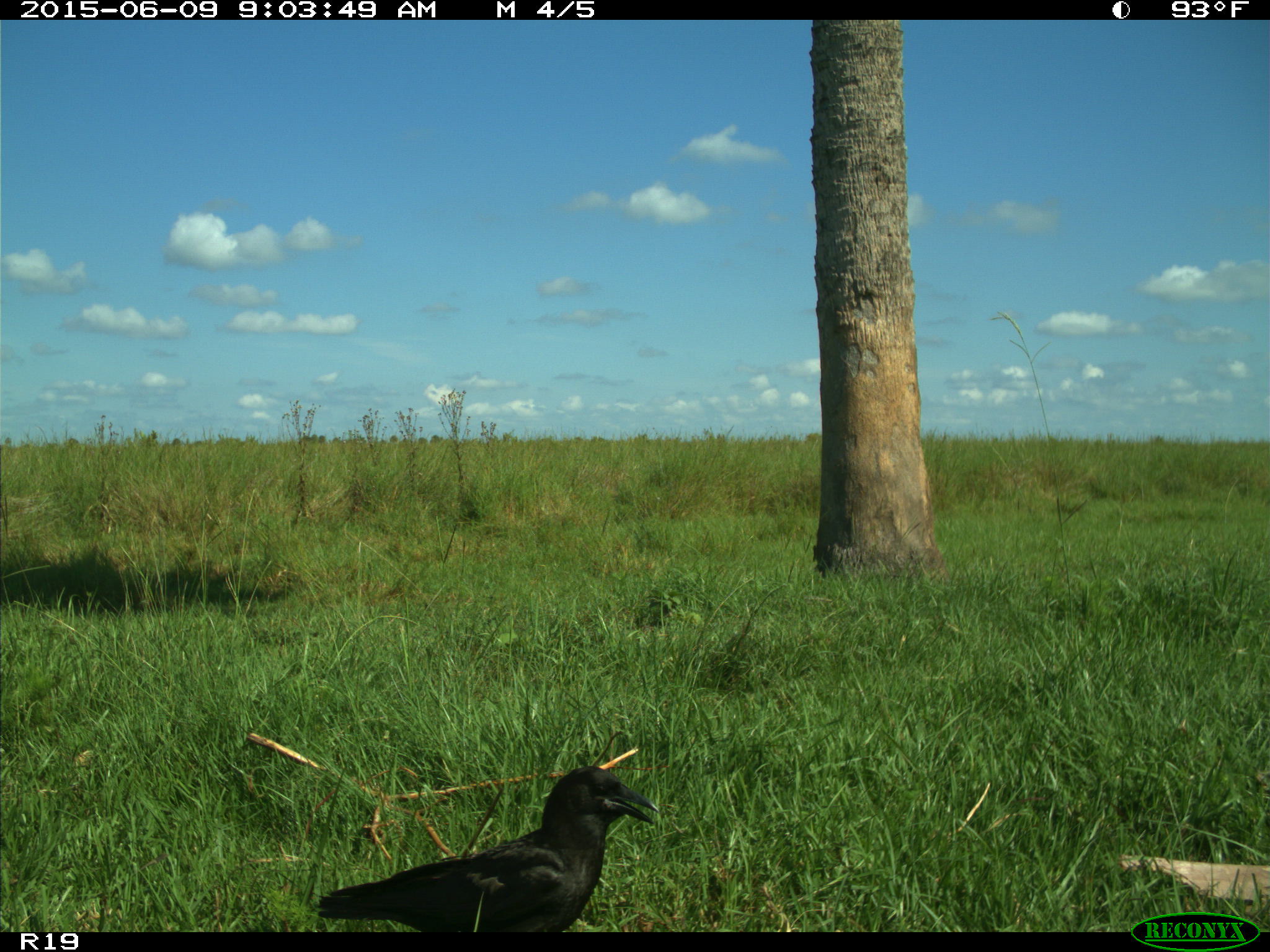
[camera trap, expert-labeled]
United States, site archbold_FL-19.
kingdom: Animalia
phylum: Chordata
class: Aves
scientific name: Aves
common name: birds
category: unidentified bird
Unidentified bird (birds) (Aves).